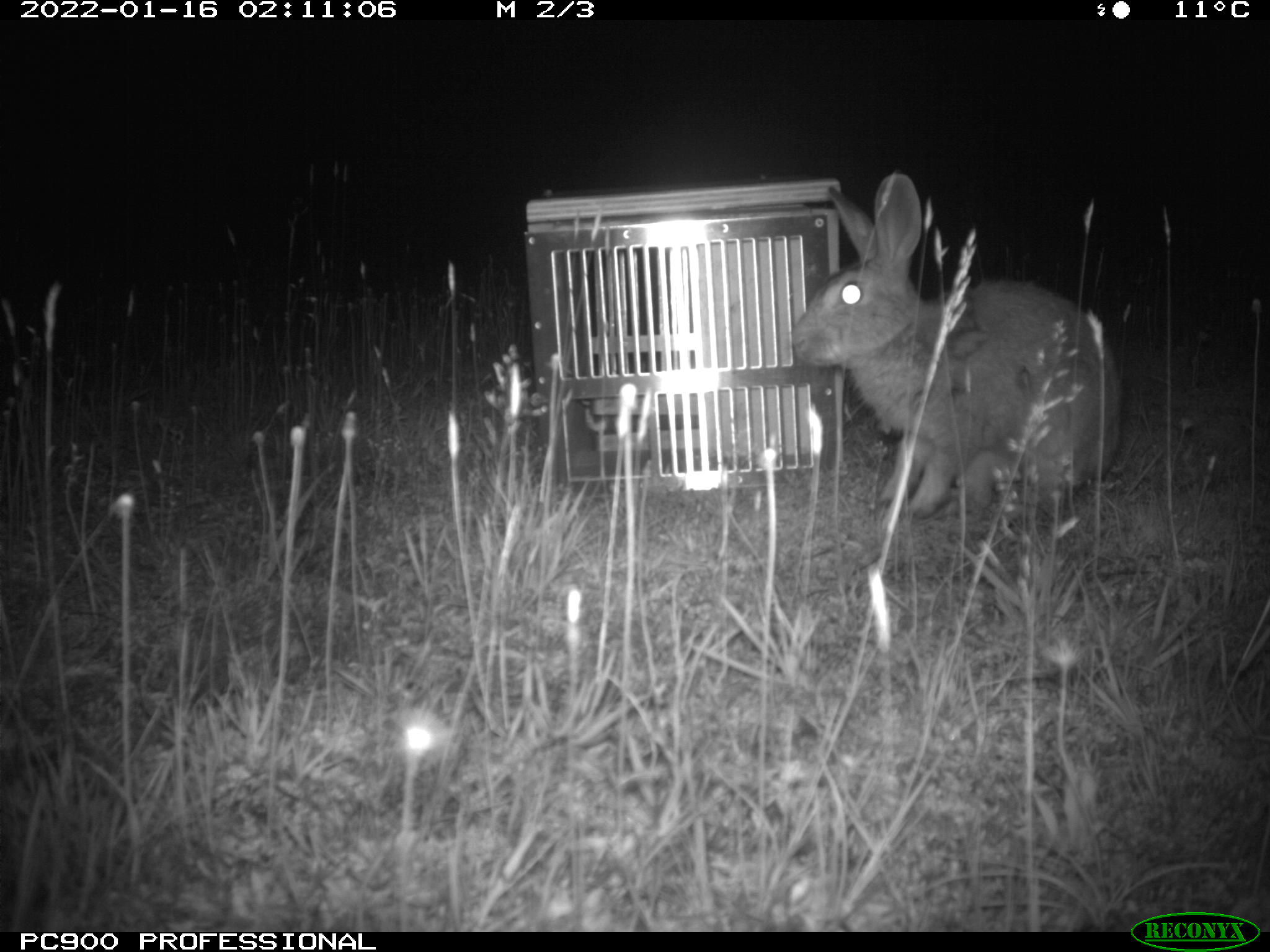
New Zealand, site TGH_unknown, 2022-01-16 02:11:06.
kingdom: Animalia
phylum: Chordata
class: Mammalia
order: Lagomorpha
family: Leporidae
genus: Oryctolagus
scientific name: Oryctolagus cuniculus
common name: european rabbit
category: rabbit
Rabbit (european rabbit) (Oryctolagus cuniculus).